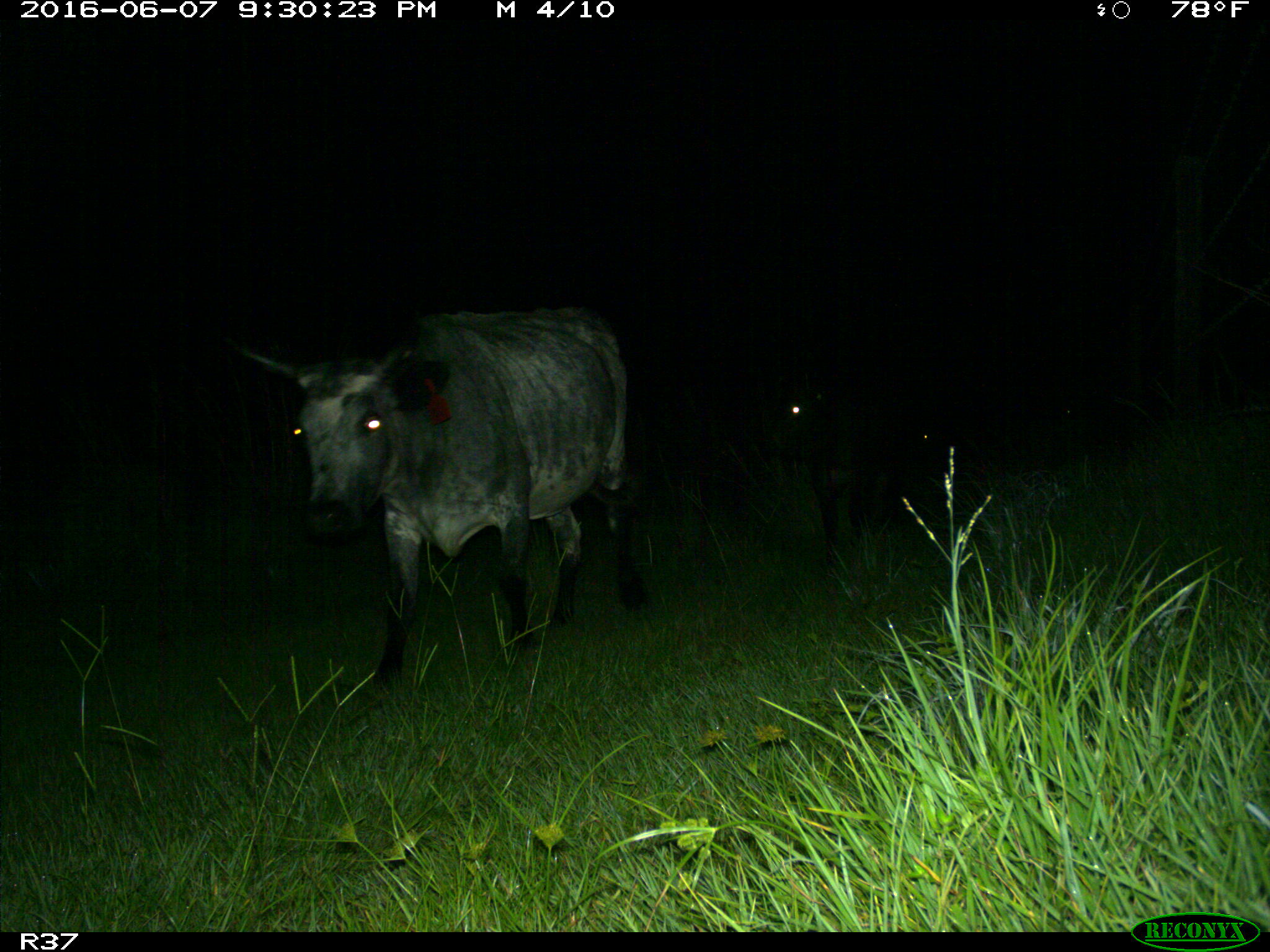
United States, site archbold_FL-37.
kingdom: Animalia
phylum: Chordata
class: Mammalia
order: Artiodactyla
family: Bovidae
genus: Bos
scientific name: Bos taurus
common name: domestic cow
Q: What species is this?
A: Bos taurus (domestic cow).